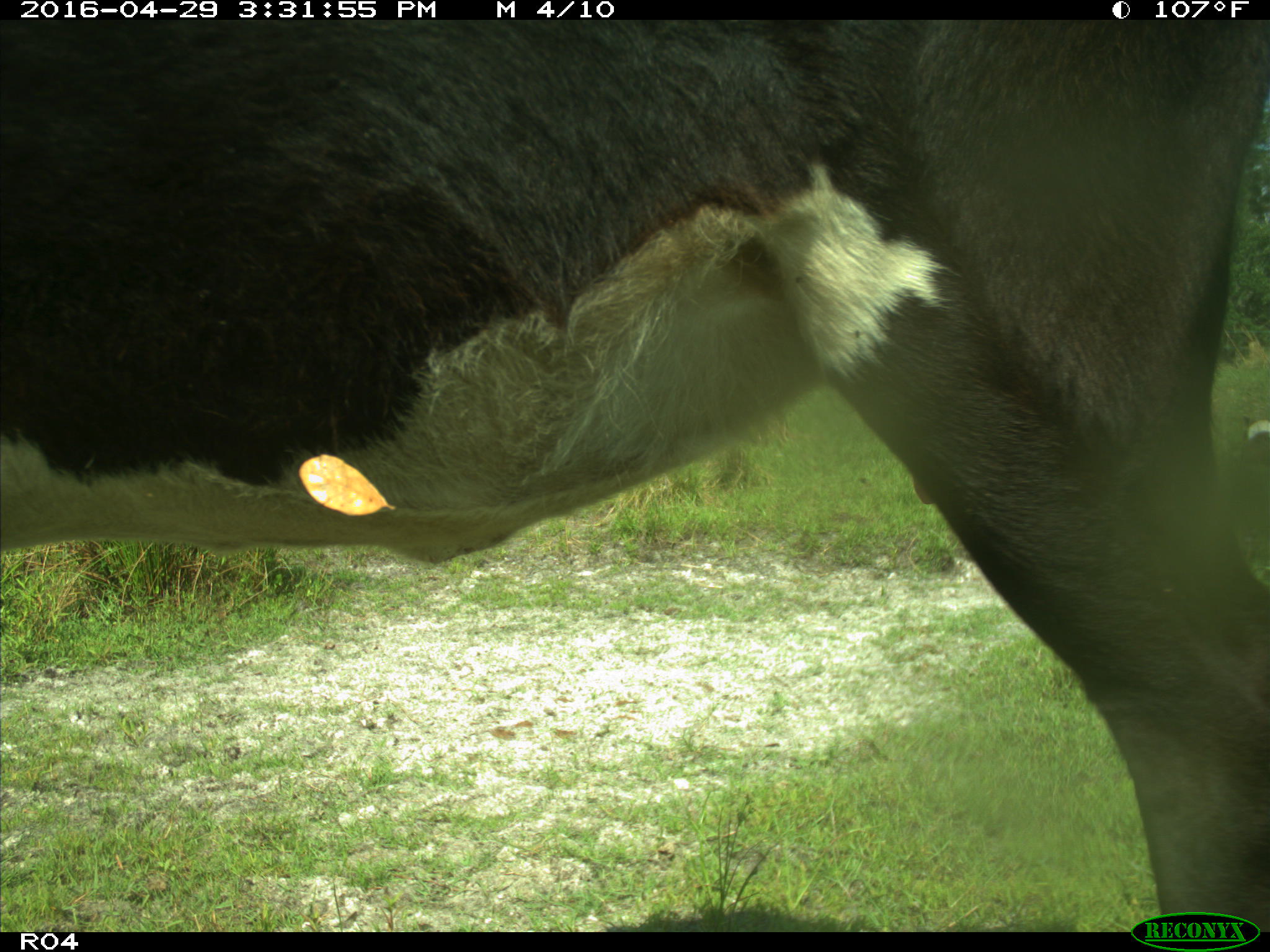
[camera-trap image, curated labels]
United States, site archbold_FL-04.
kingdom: Animalia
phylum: Chordata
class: Mammalia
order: Artiodactyla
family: Bovidae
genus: Bos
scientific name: Bos taurus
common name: domestic cow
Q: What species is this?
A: Bos taurus (domestic cow).